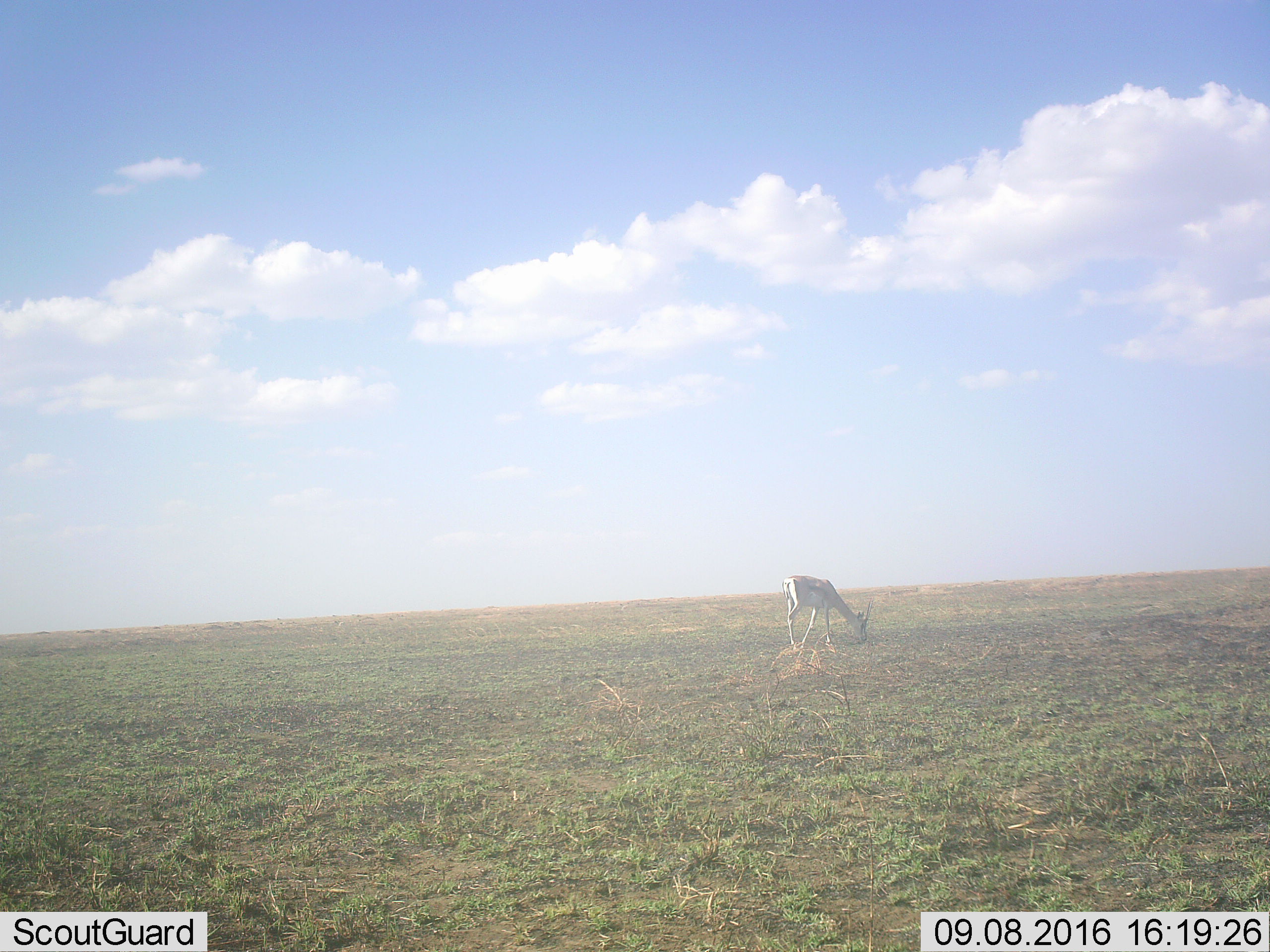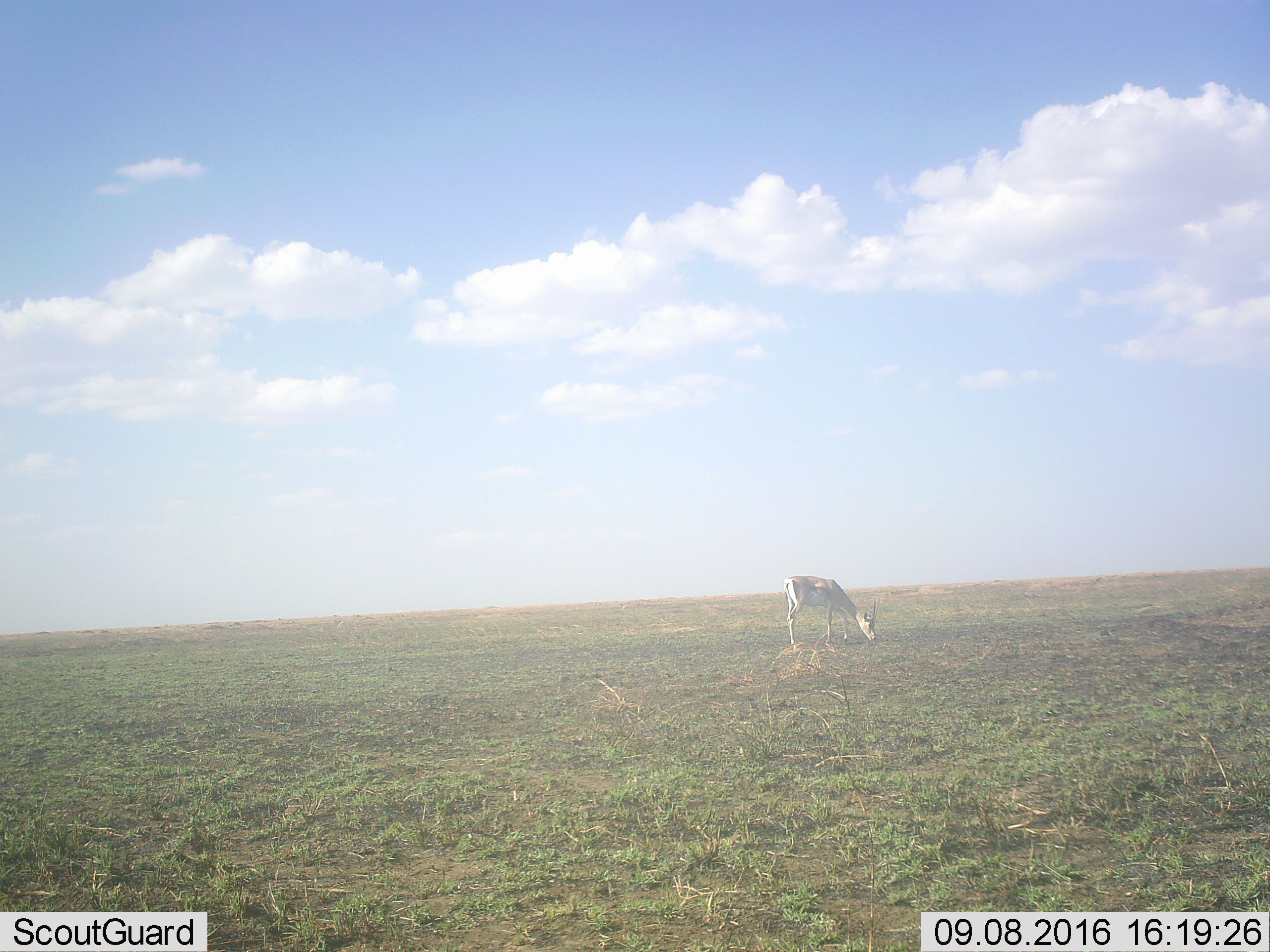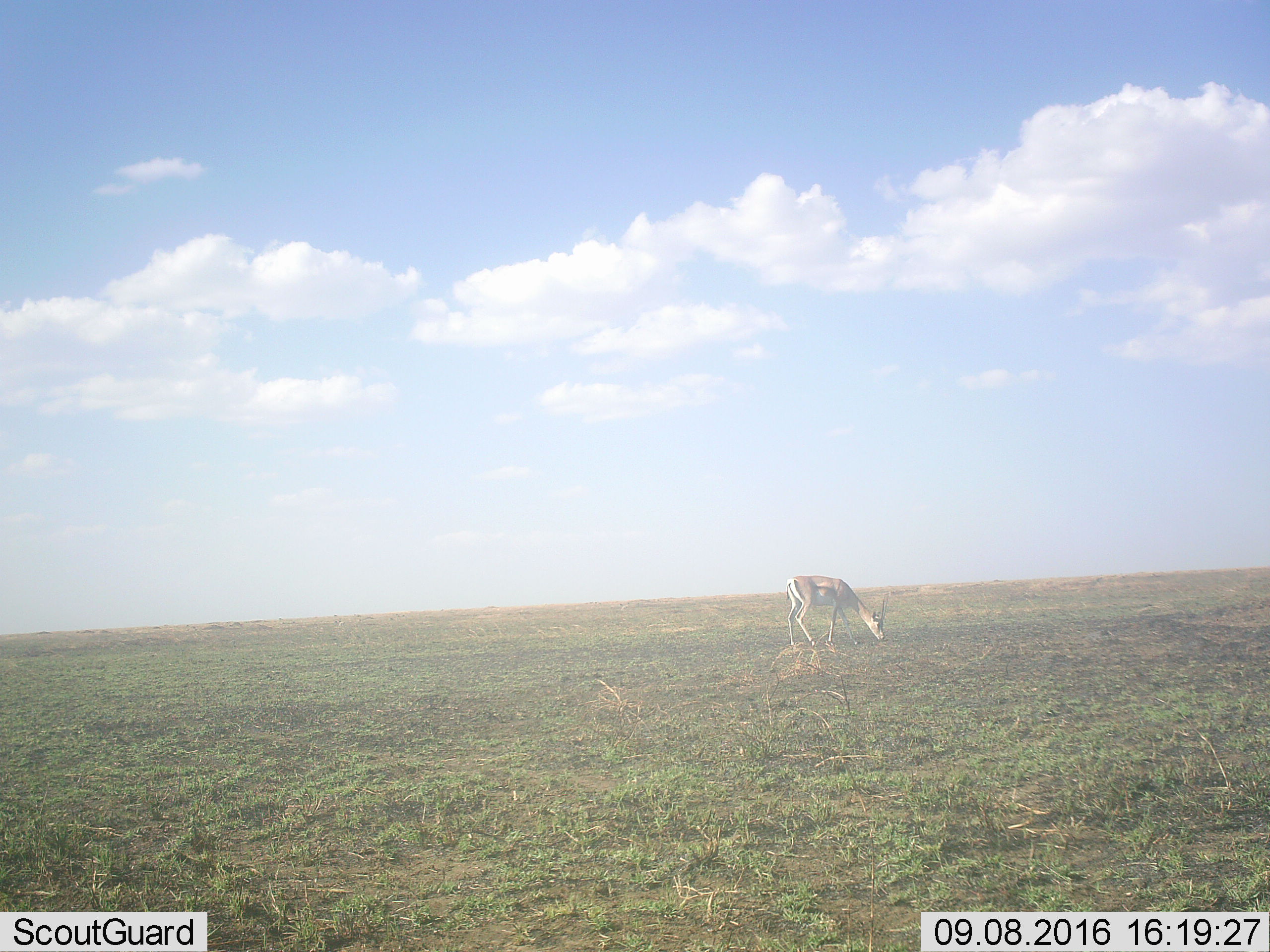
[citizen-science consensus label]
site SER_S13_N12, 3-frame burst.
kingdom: Animalia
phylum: Chordata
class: Mammalia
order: Artiodactyla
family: Bovidae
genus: Nanger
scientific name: Nanger granti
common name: grant's gazelle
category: gazellegrants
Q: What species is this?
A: Gazellegrants (grant's gazelle) (Nanger granti).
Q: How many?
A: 1.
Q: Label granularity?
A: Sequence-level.